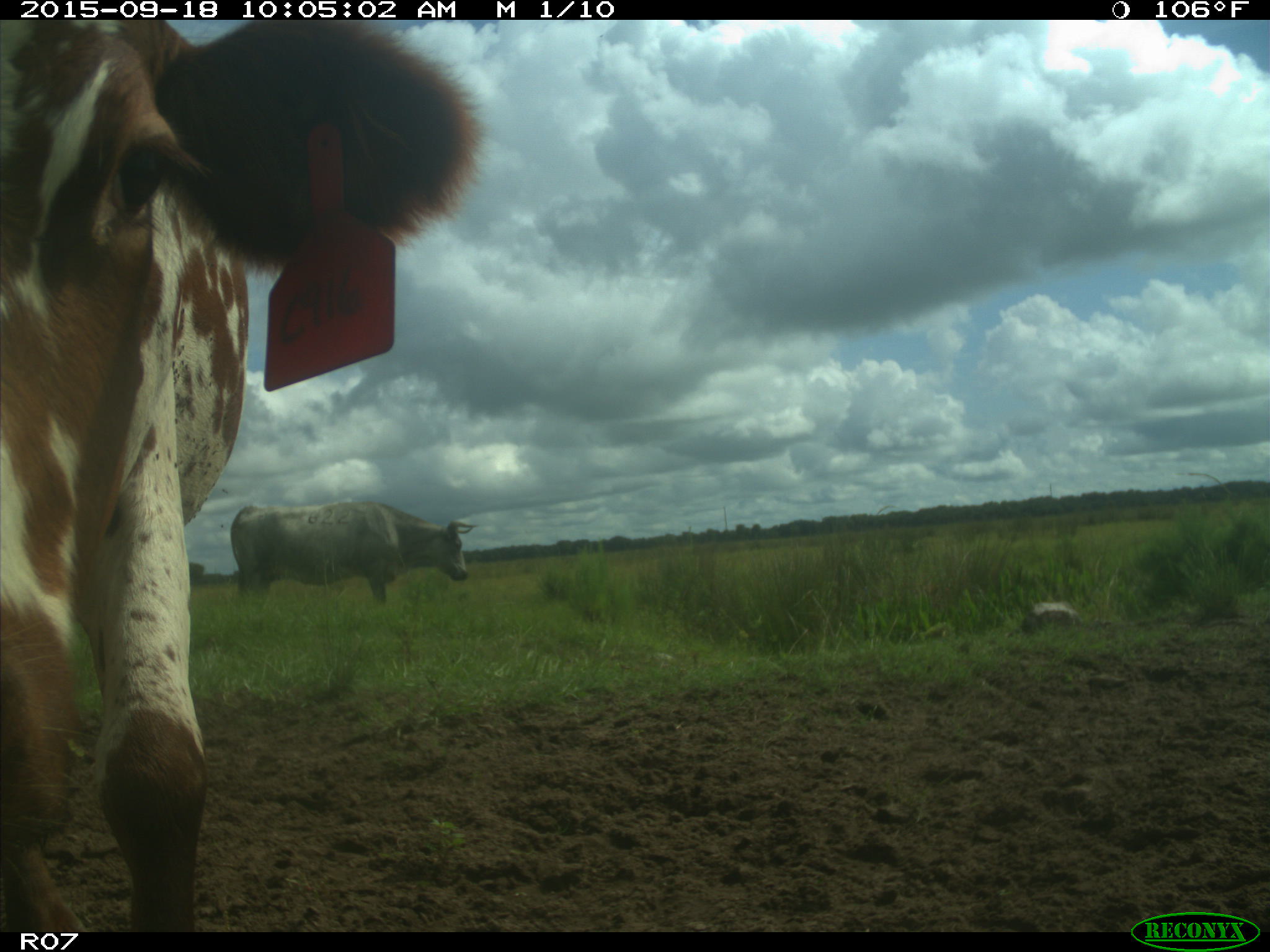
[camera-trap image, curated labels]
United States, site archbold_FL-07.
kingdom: Animalia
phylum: Chordata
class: Mammalia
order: Artiodactyla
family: Bovidae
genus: Bos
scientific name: Bos taurus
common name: domestic cow